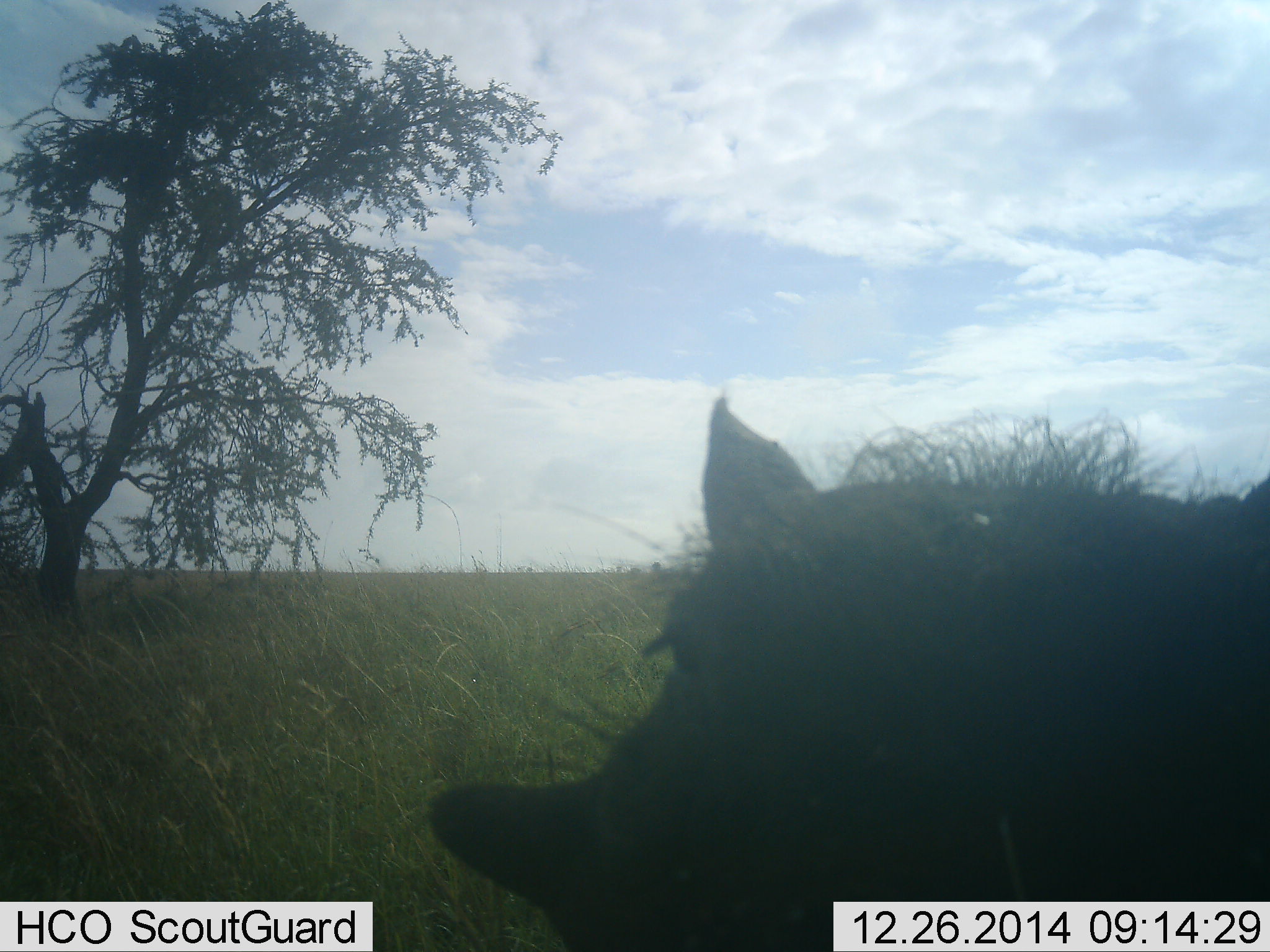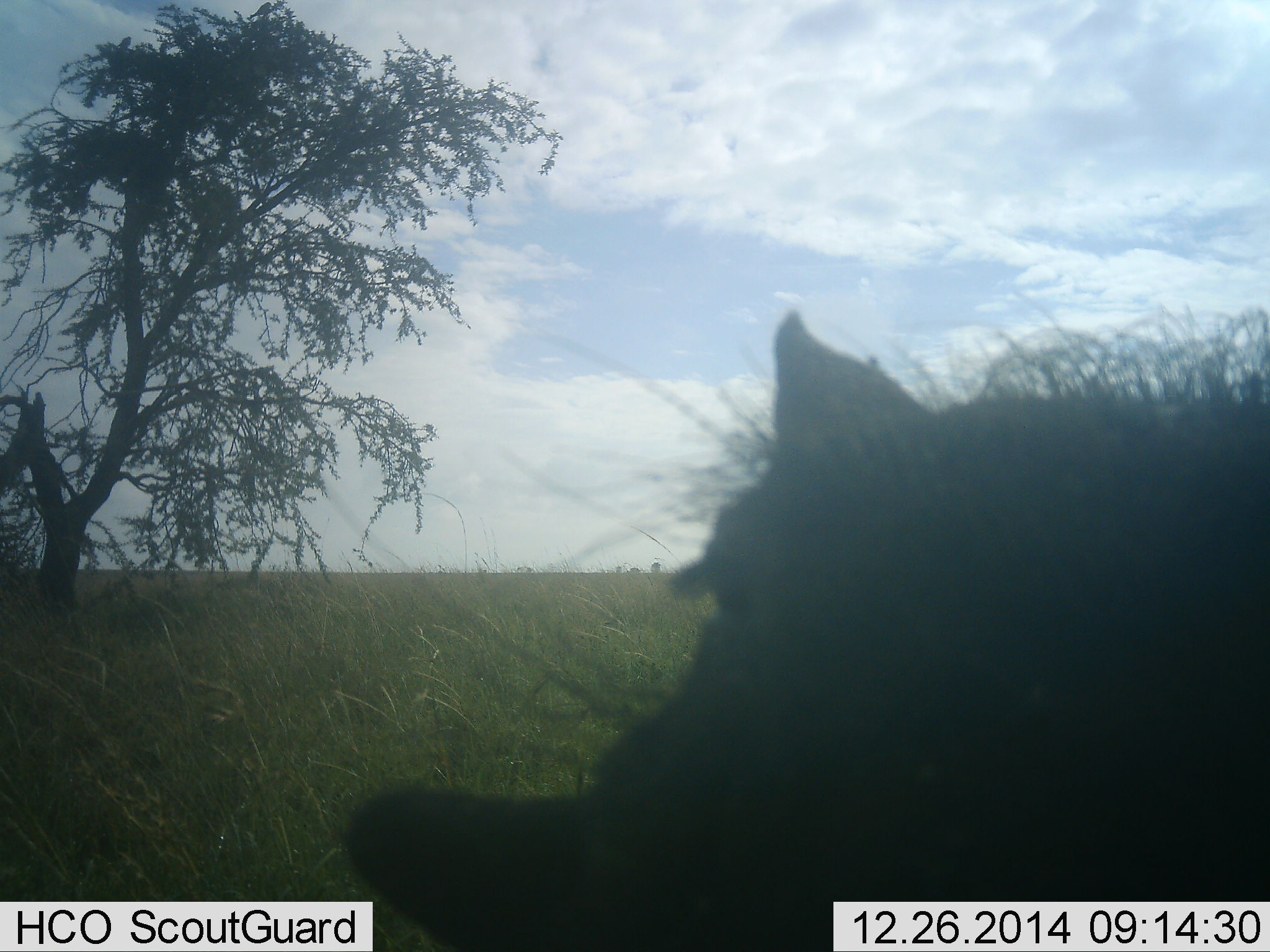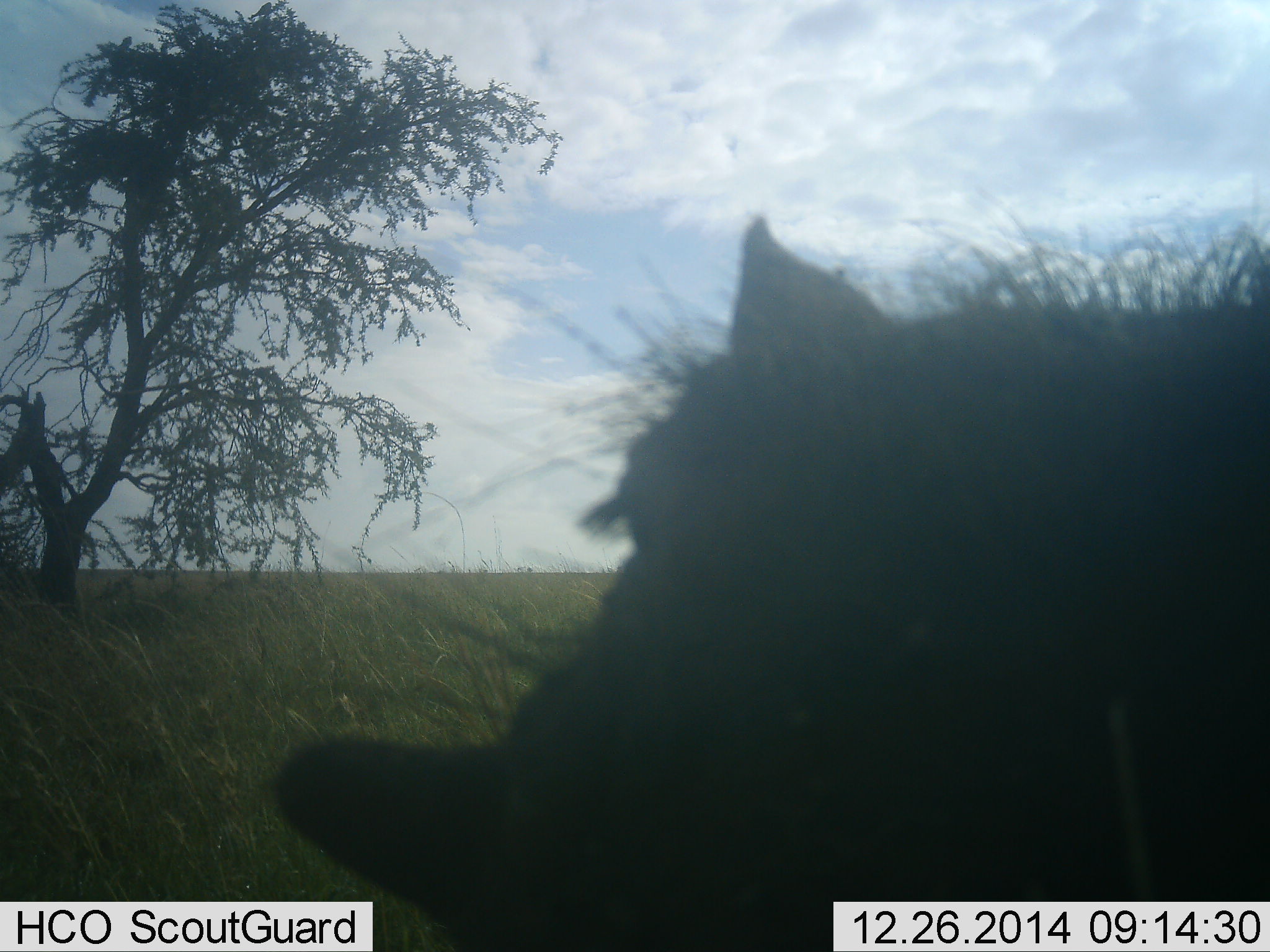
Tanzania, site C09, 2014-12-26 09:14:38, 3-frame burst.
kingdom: Animalia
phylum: Chordata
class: Mammalia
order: Artiodactyla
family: Suidae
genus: Phacochoerus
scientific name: Phacochoerus africanus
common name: warthog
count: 1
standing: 80%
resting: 0%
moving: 20%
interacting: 0%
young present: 0%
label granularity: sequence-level